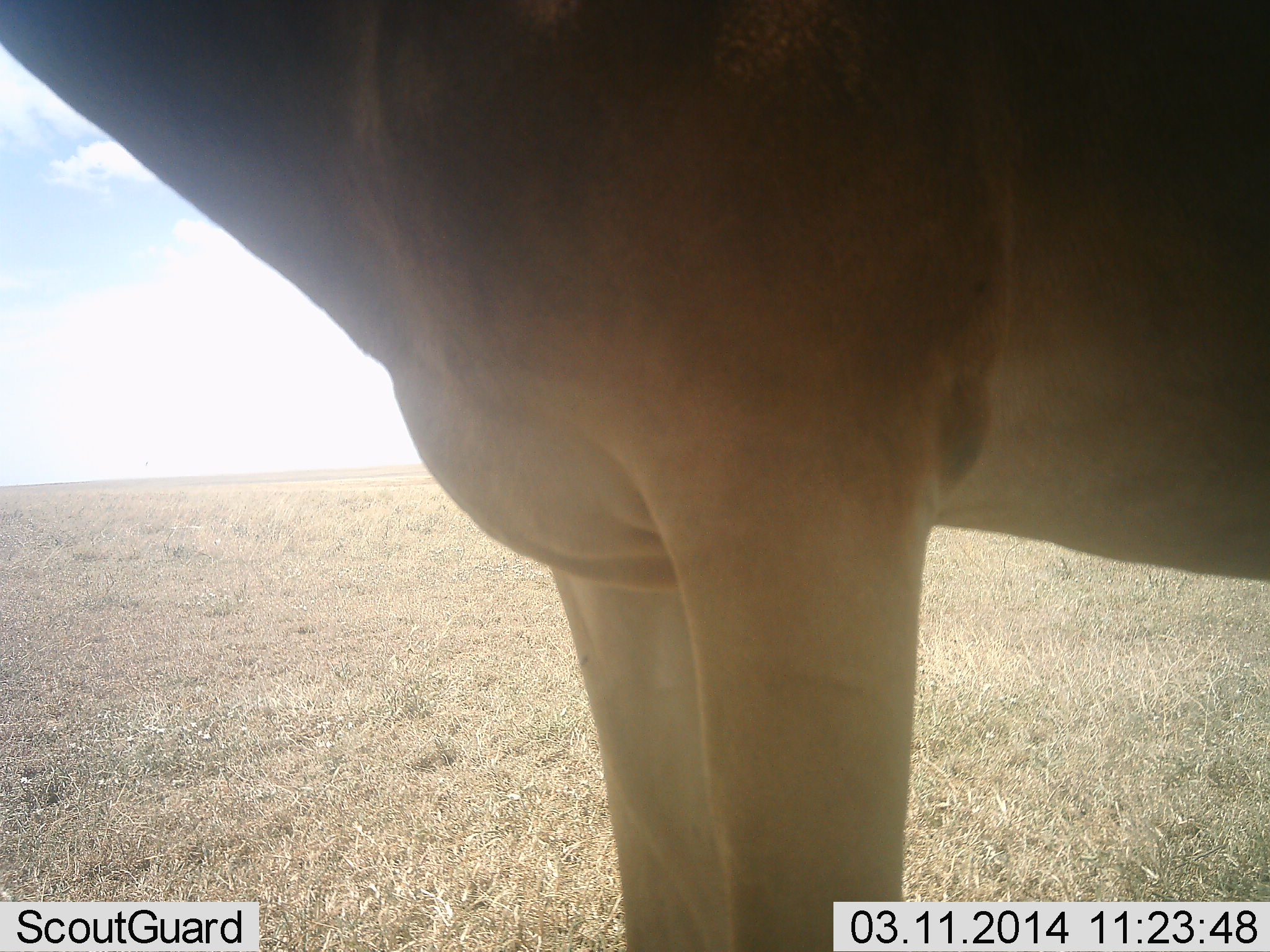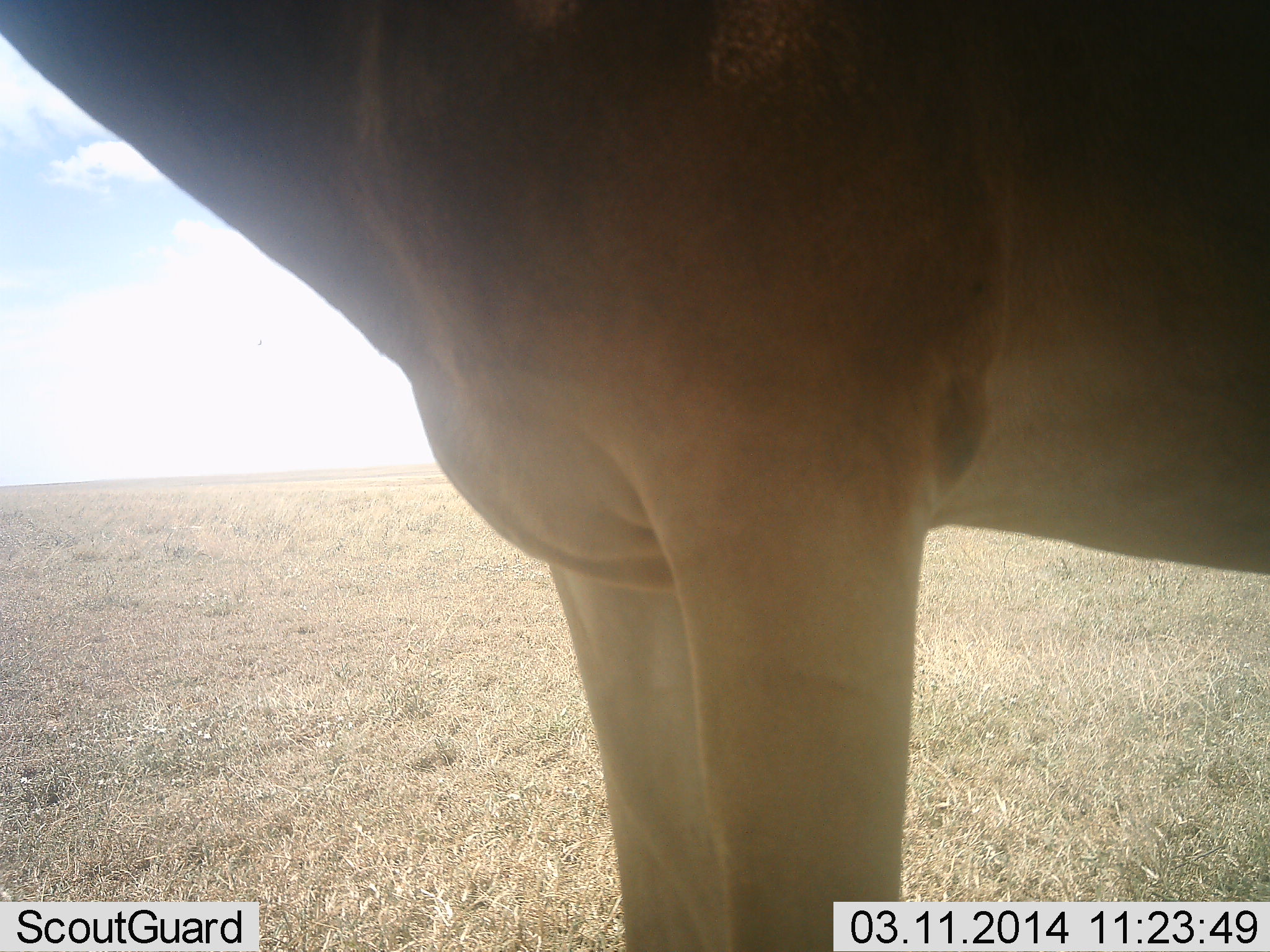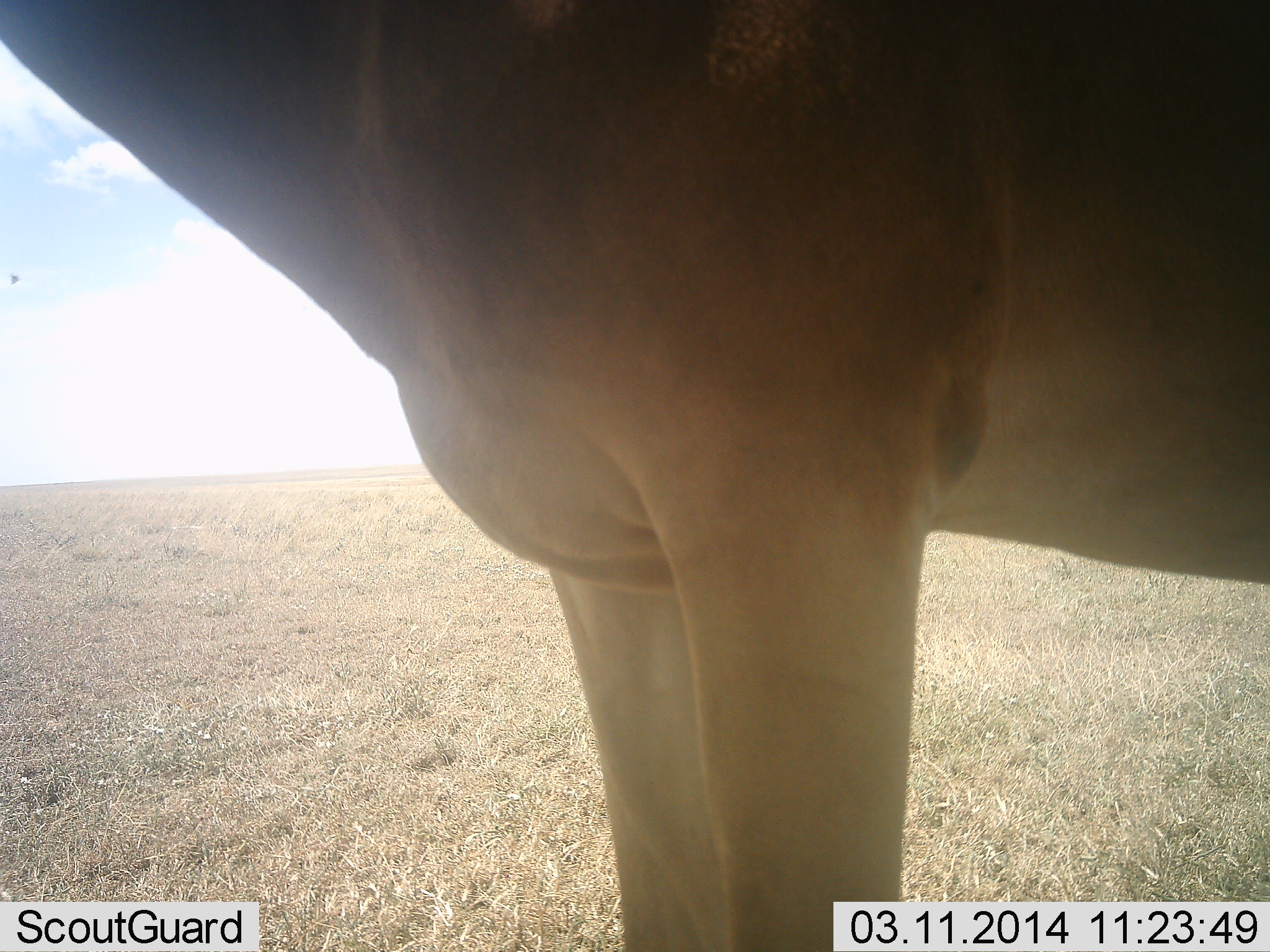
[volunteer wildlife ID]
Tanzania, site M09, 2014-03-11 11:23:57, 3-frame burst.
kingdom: Animalia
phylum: Chordata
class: Mammalia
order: Artiodactyla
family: Bovidae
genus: Alcelaphus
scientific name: Alcelaphus buselaphus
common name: hartebeest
Hartebeest (Alcelaphus buselaphus), count 1. Behavior (volunteer vote fractions): standing 100%, resting 0%, moving 0%, interacting 0%. Young present (vote fraction): 0%. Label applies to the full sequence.